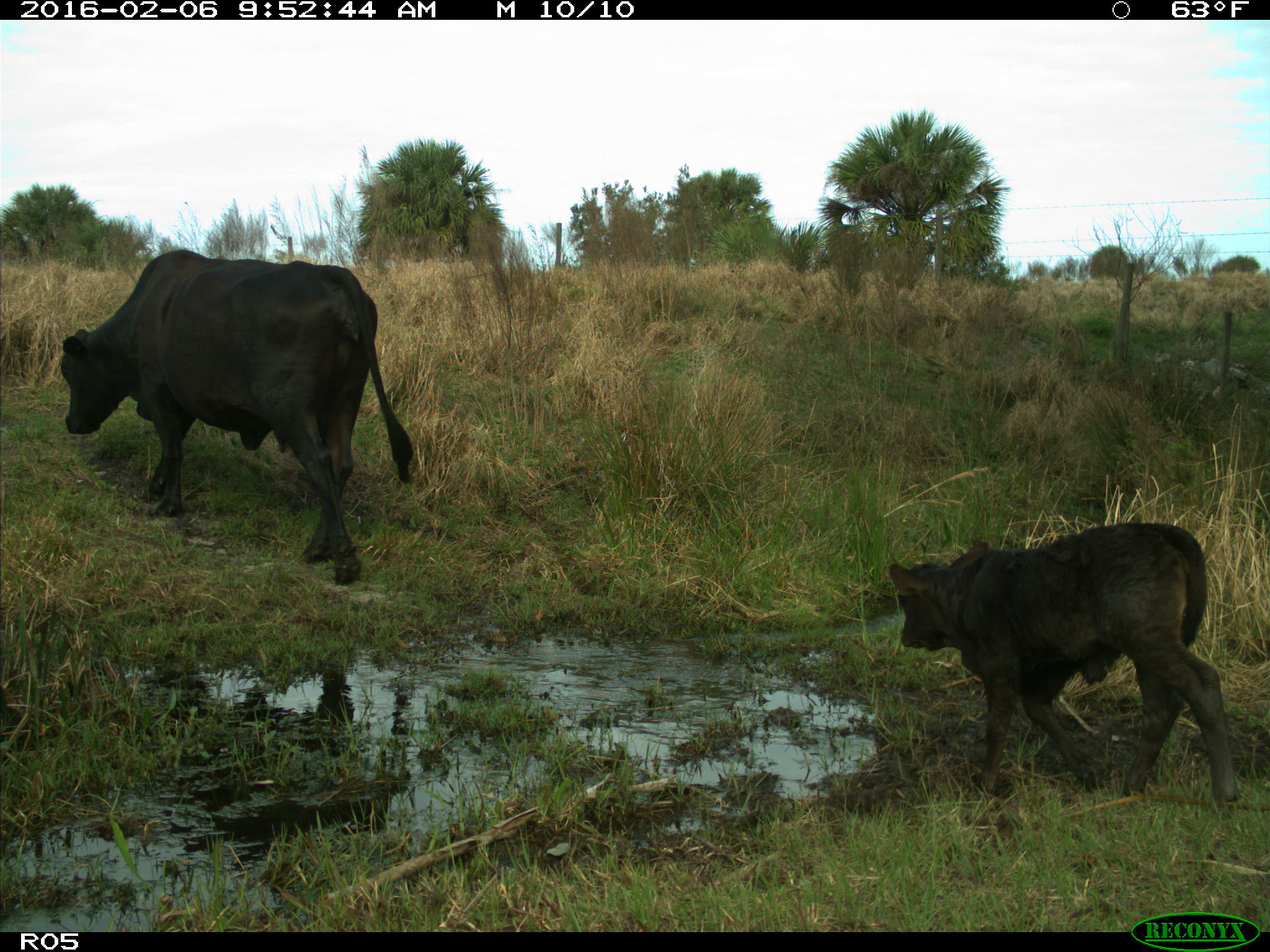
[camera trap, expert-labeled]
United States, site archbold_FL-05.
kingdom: Animalia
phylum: Chordata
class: Mammalia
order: Artiodactyla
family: Bovidae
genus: Bos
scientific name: Bos taurus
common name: domestic cow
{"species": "Bos taurus (domestic cow)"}